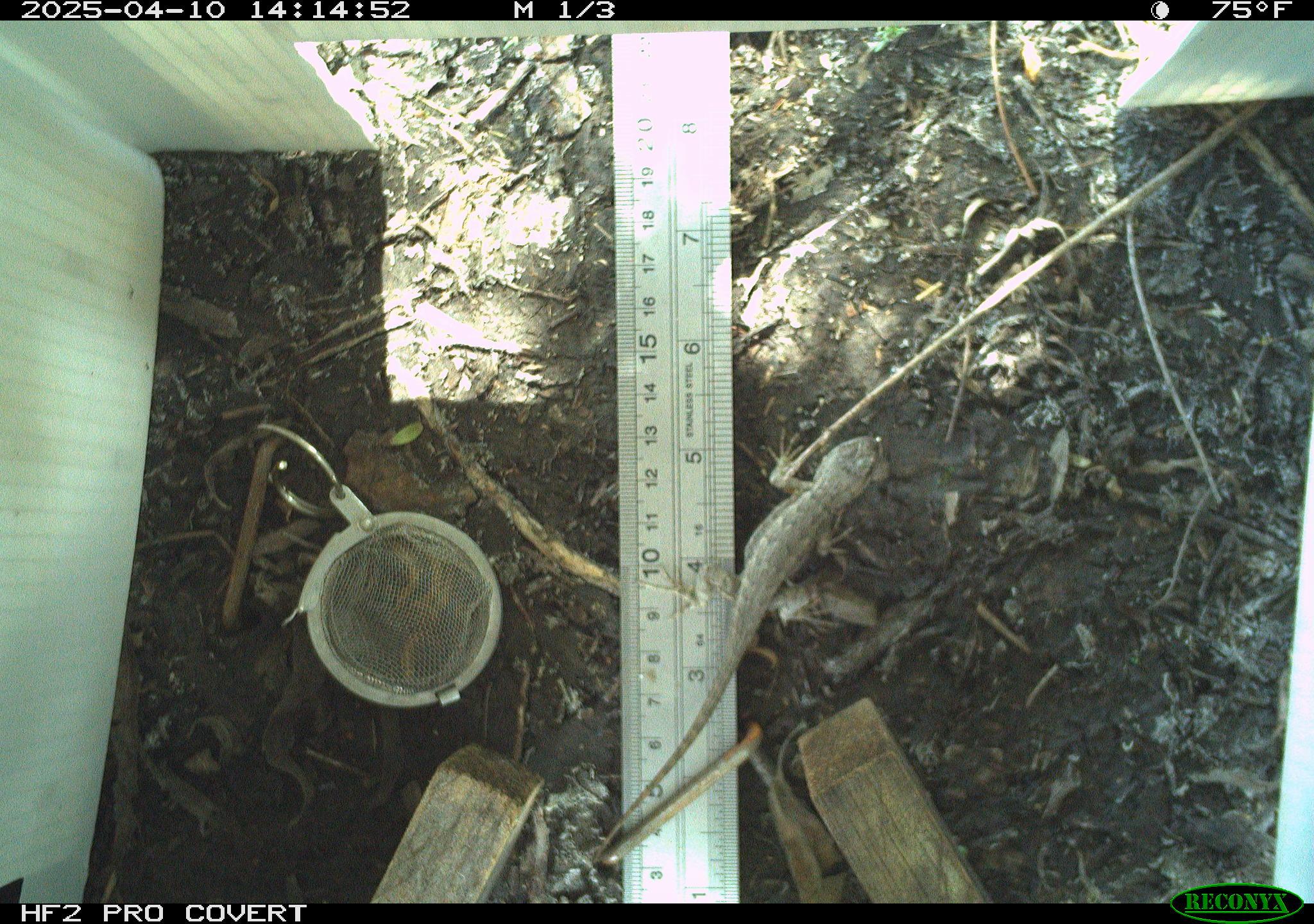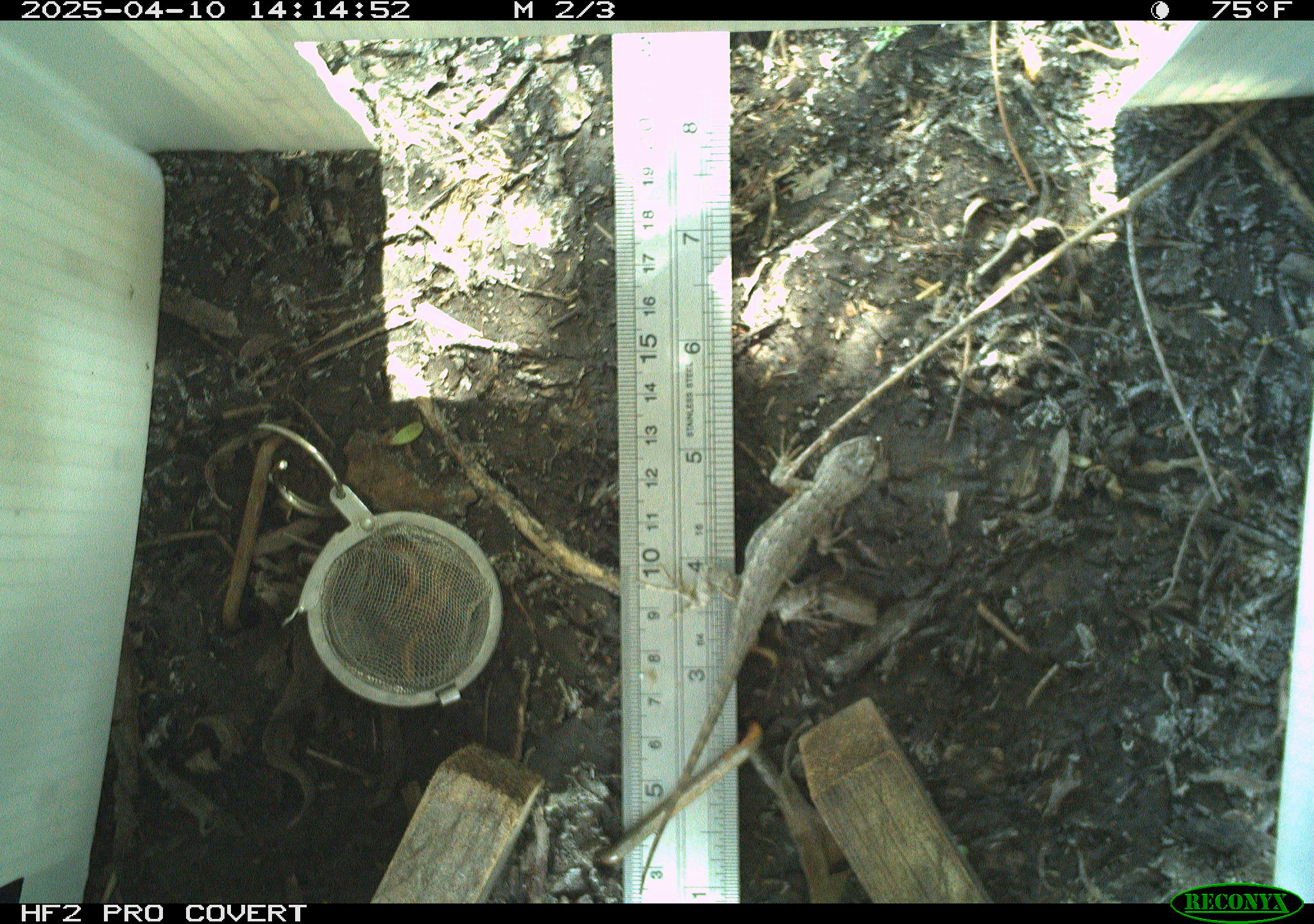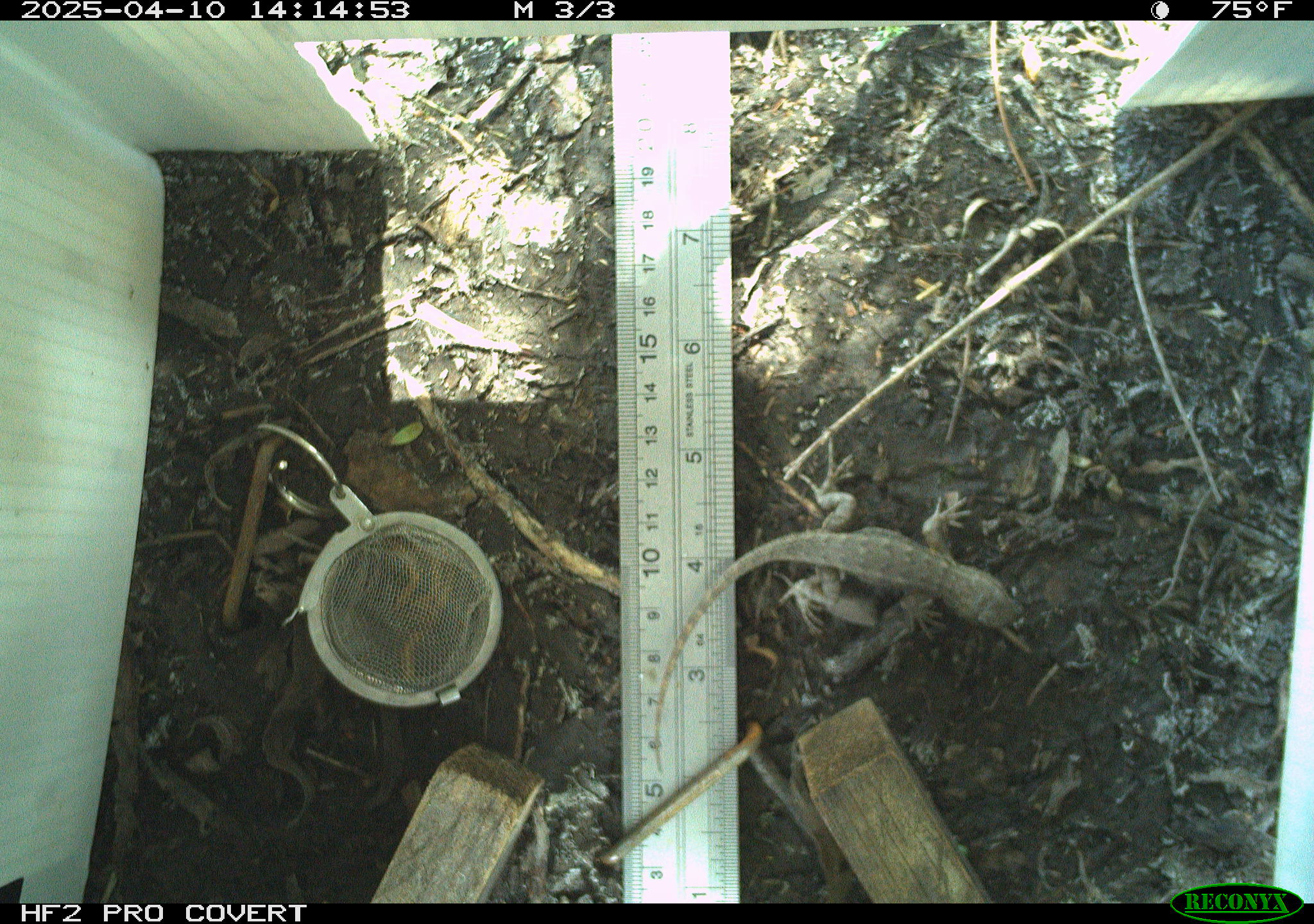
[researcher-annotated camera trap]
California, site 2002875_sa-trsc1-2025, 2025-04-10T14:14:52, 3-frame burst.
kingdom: Animalia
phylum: Chordata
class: Reptilia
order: Squamata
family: Phrynosomatidae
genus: Sceloporus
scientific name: Sceloporus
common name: spiny lizards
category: sceloporus species